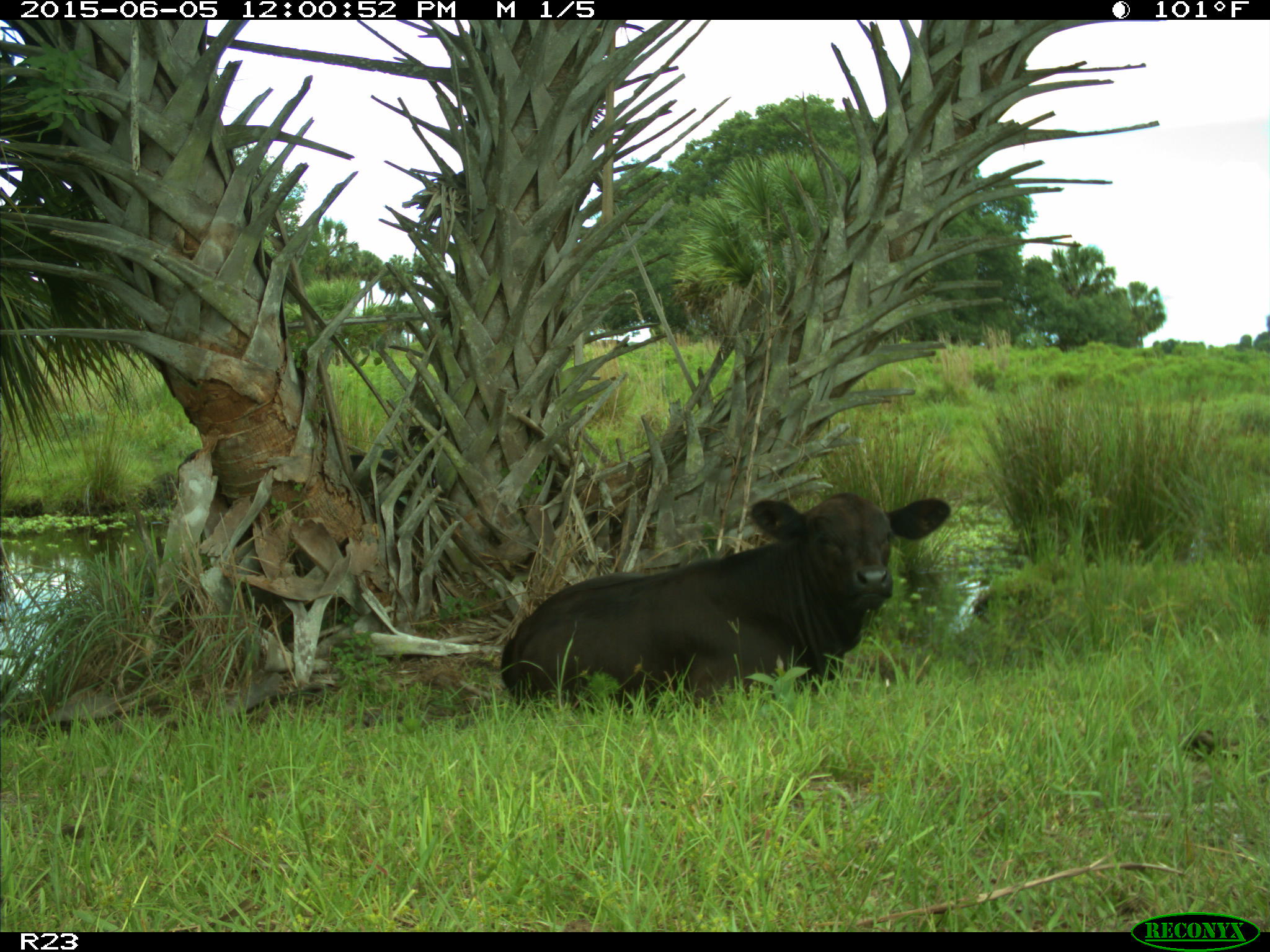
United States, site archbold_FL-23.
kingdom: Animalia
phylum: Chordata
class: Mammalia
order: Artiodactyla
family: Bovidae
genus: Bos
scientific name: Bos taurus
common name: domestic cow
Bos taurus (domestic cow).